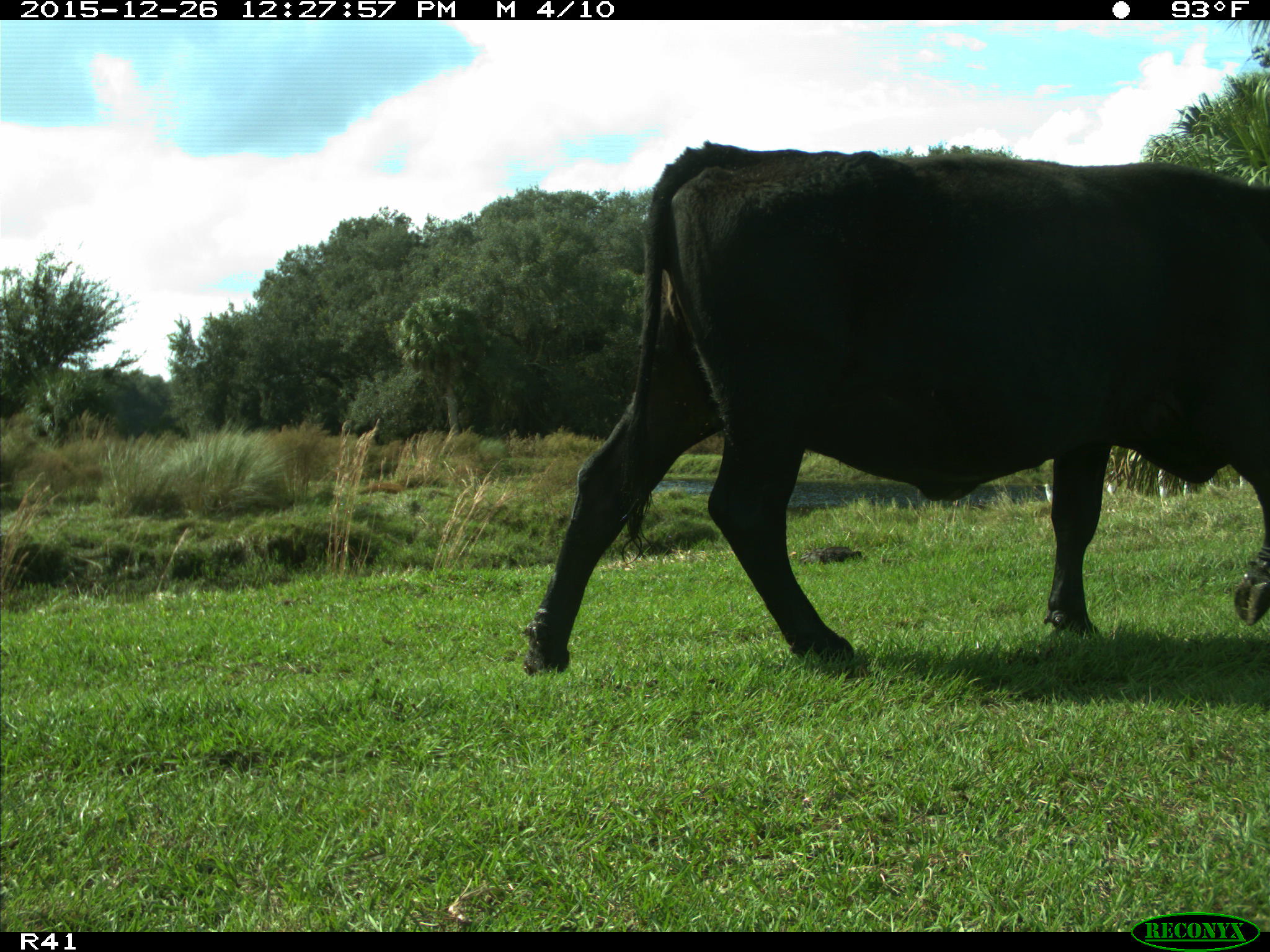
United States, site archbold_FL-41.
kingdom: Animalia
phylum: Chordata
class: Mammalia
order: Artiodactyla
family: Bovidae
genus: Bos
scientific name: Bos taurus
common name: domestic cow